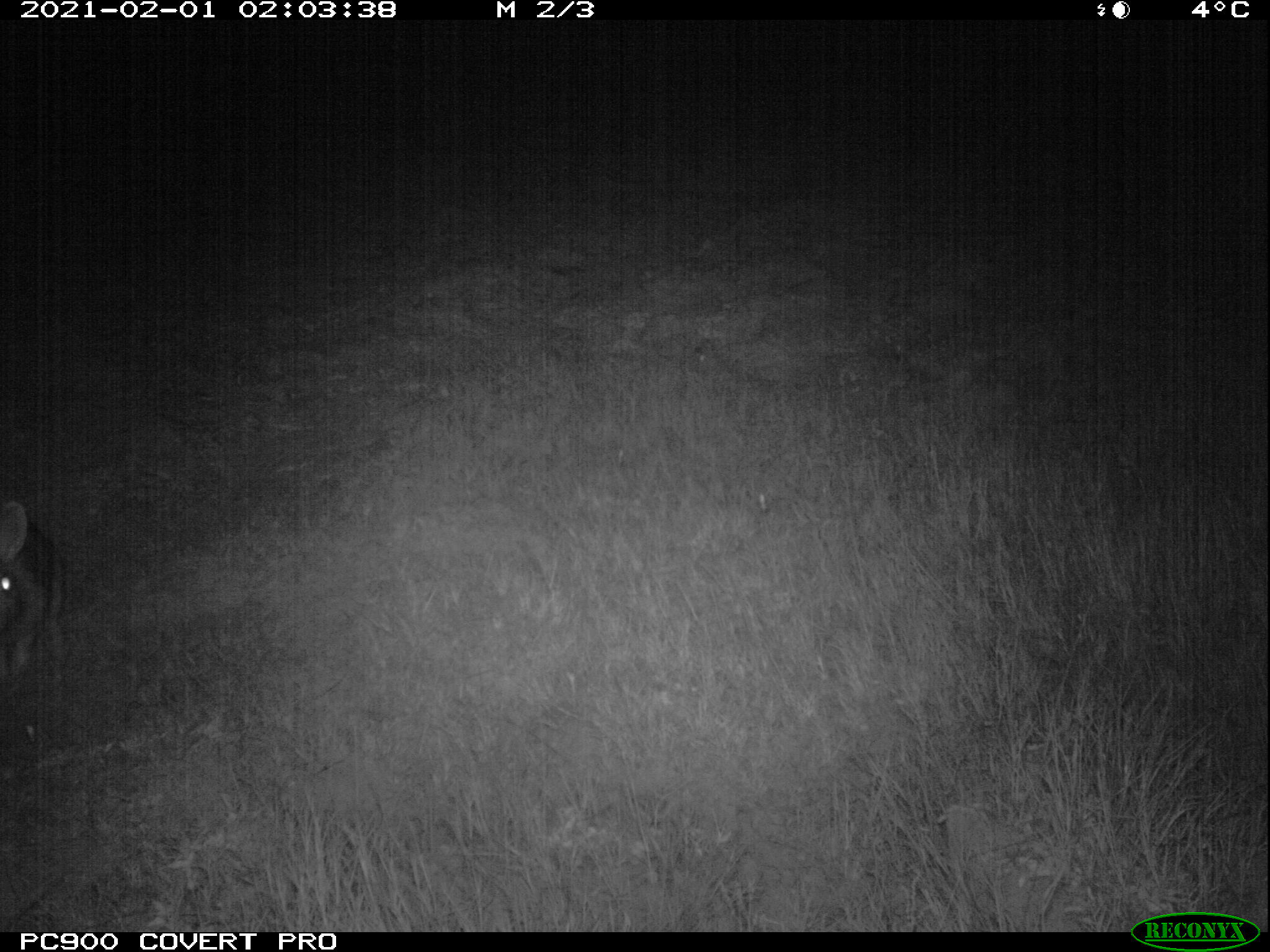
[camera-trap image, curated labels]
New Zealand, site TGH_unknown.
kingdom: Animalia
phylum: Chordata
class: Mammalia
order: Lagomorpha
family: Leporidae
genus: Oryctolagus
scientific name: Oryctolagus cuniculus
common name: european rabbit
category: rabbit